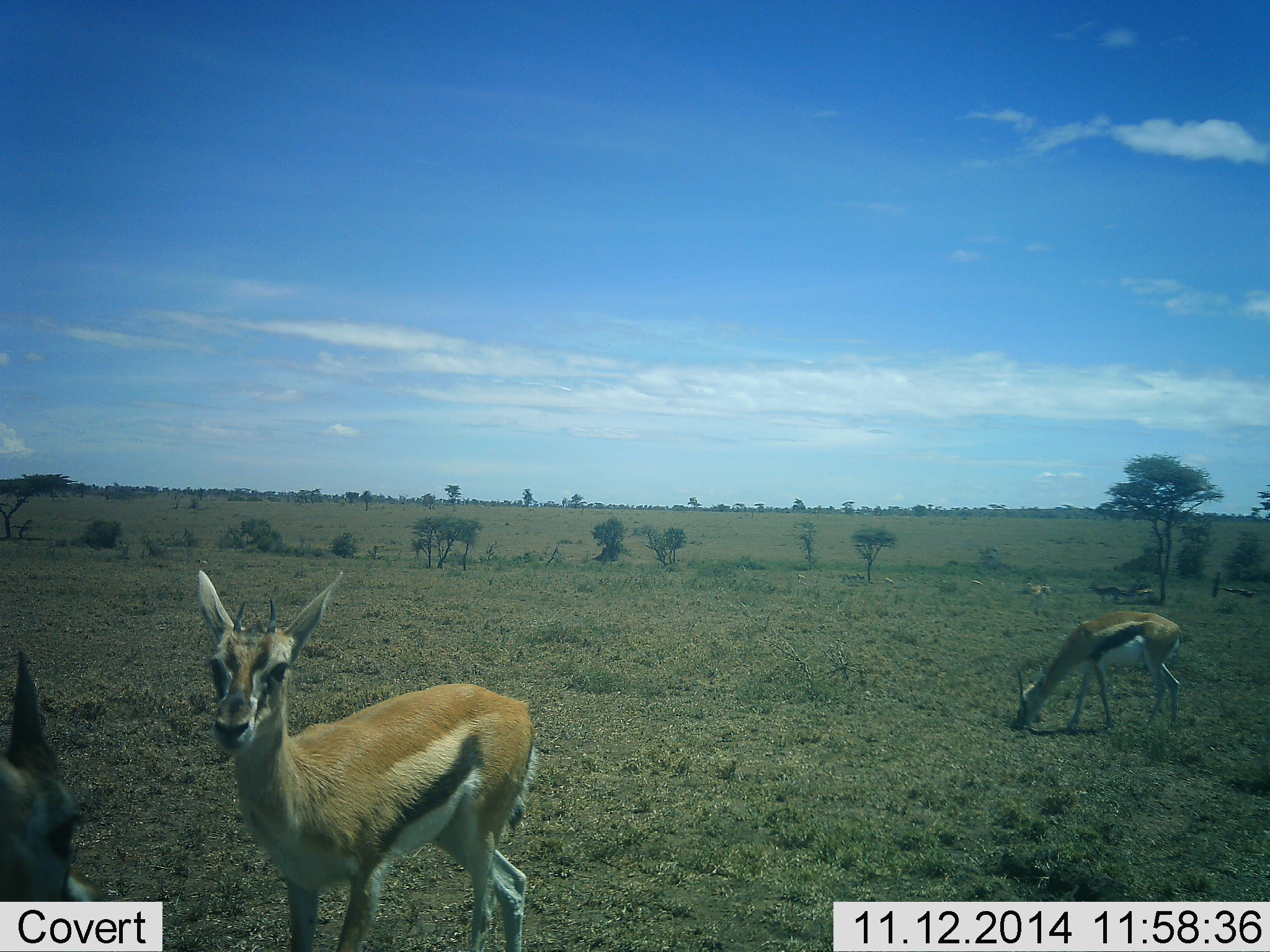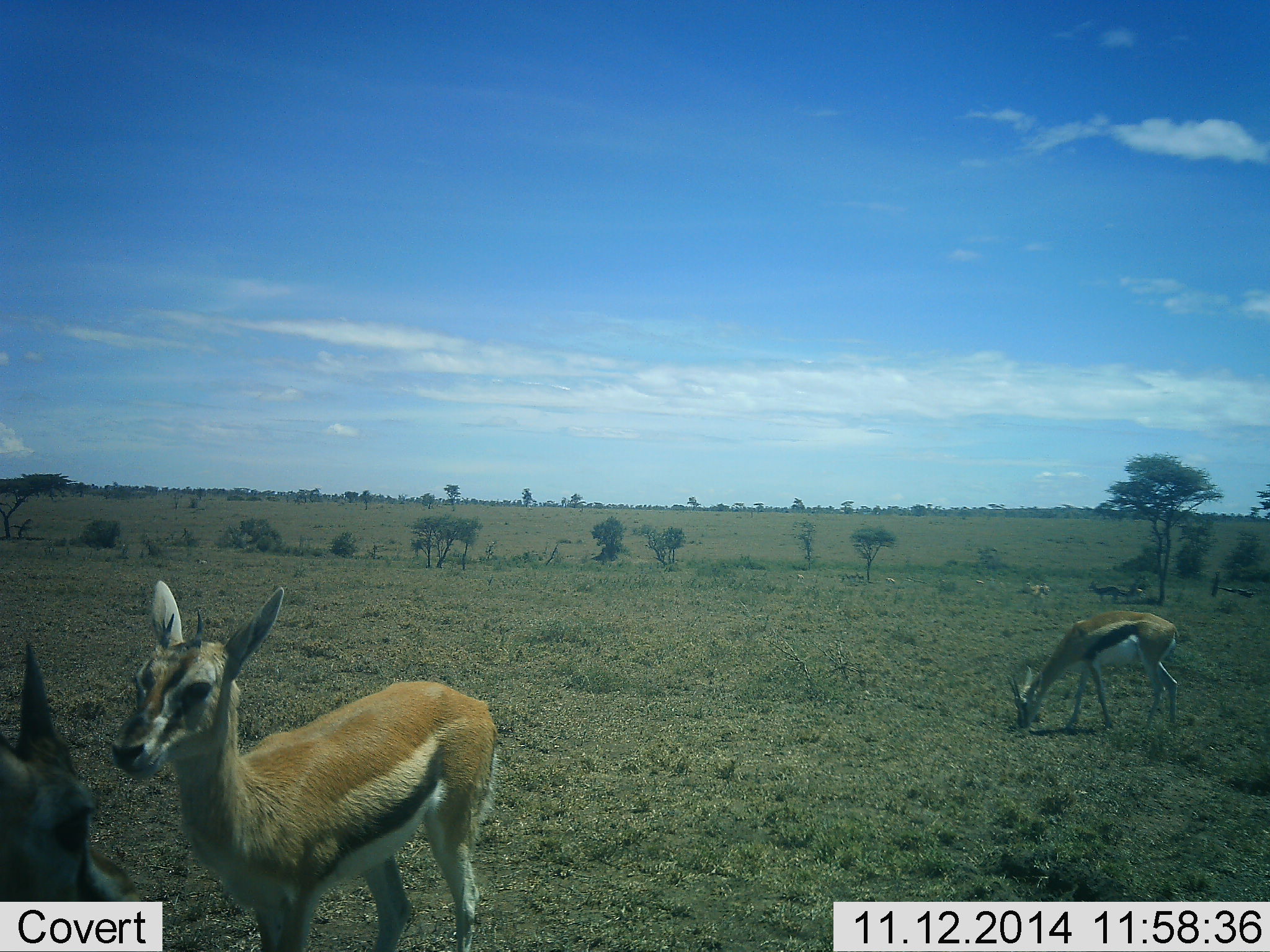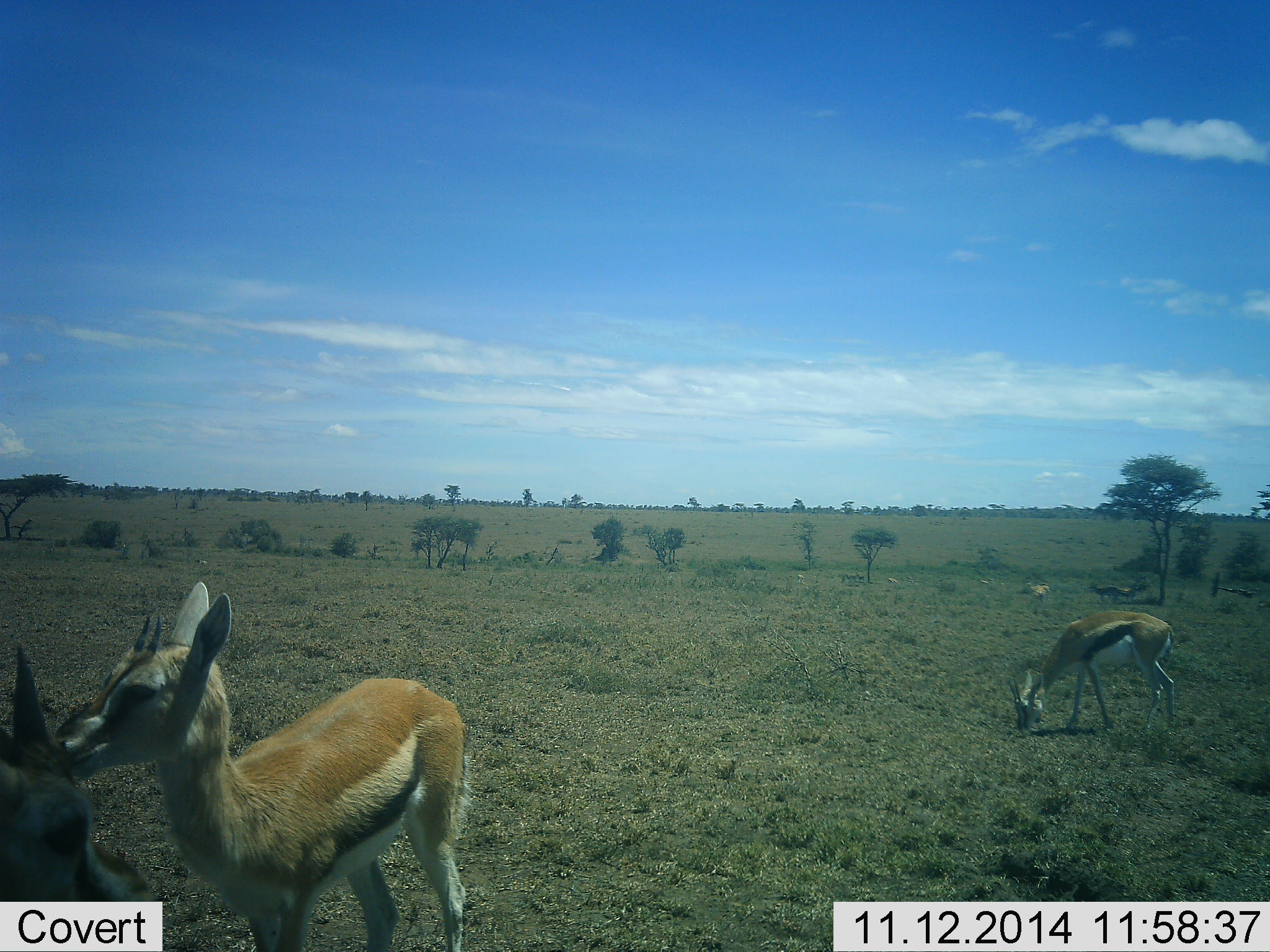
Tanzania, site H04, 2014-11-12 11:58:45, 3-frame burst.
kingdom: Animalia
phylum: Chordata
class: Mammalia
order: Artiodactyla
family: Bovidae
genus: Eudorcas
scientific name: Eudorcas thomsonii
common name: thomson's gazelle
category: gazellethomsons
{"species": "gazellethomsons (thomson's gazelle) (Eudorcas thomsonii)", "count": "6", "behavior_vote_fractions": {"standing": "80%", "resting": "0%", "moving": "40%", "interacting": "0%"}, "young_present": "0%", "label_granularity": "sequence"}